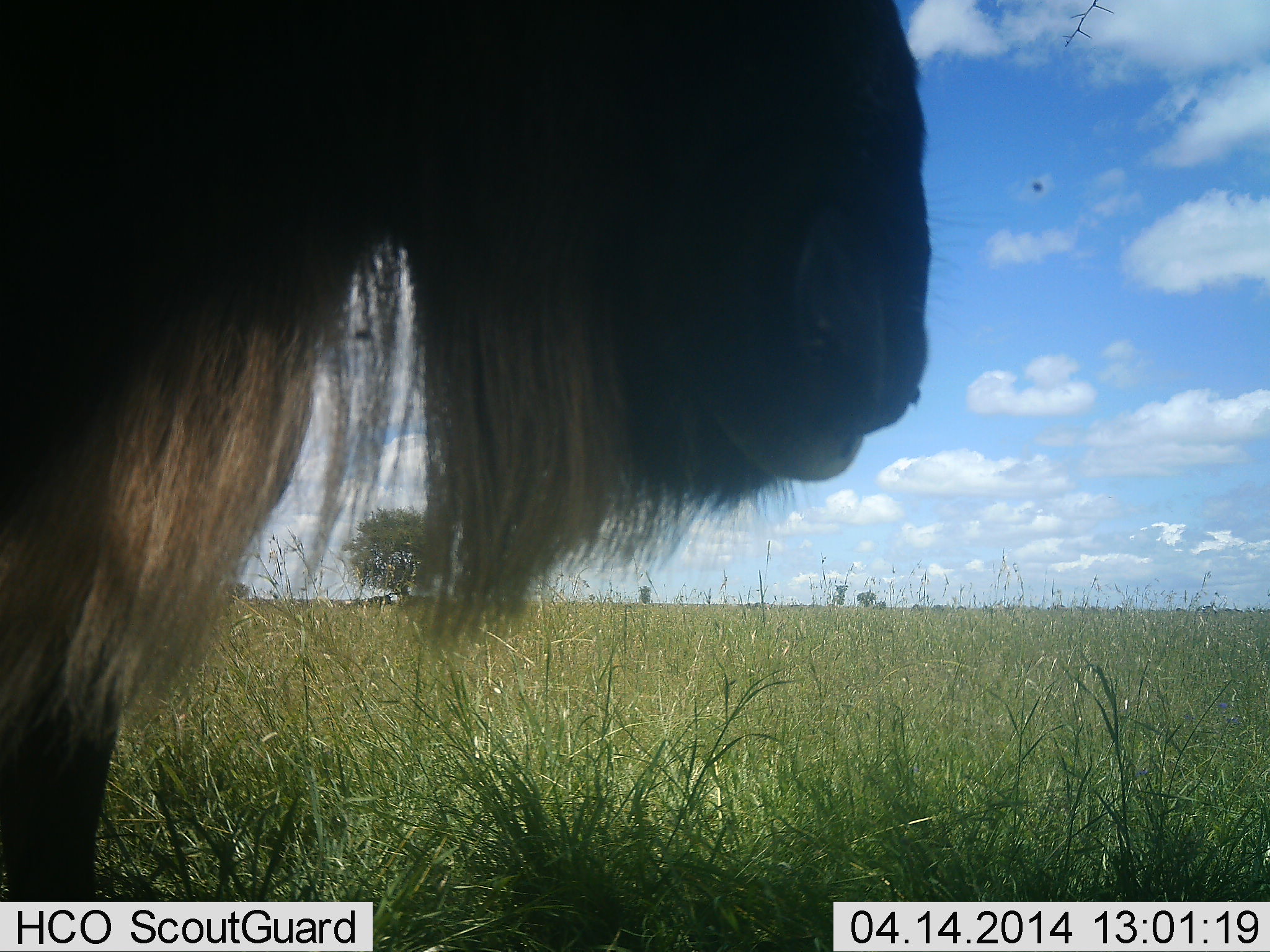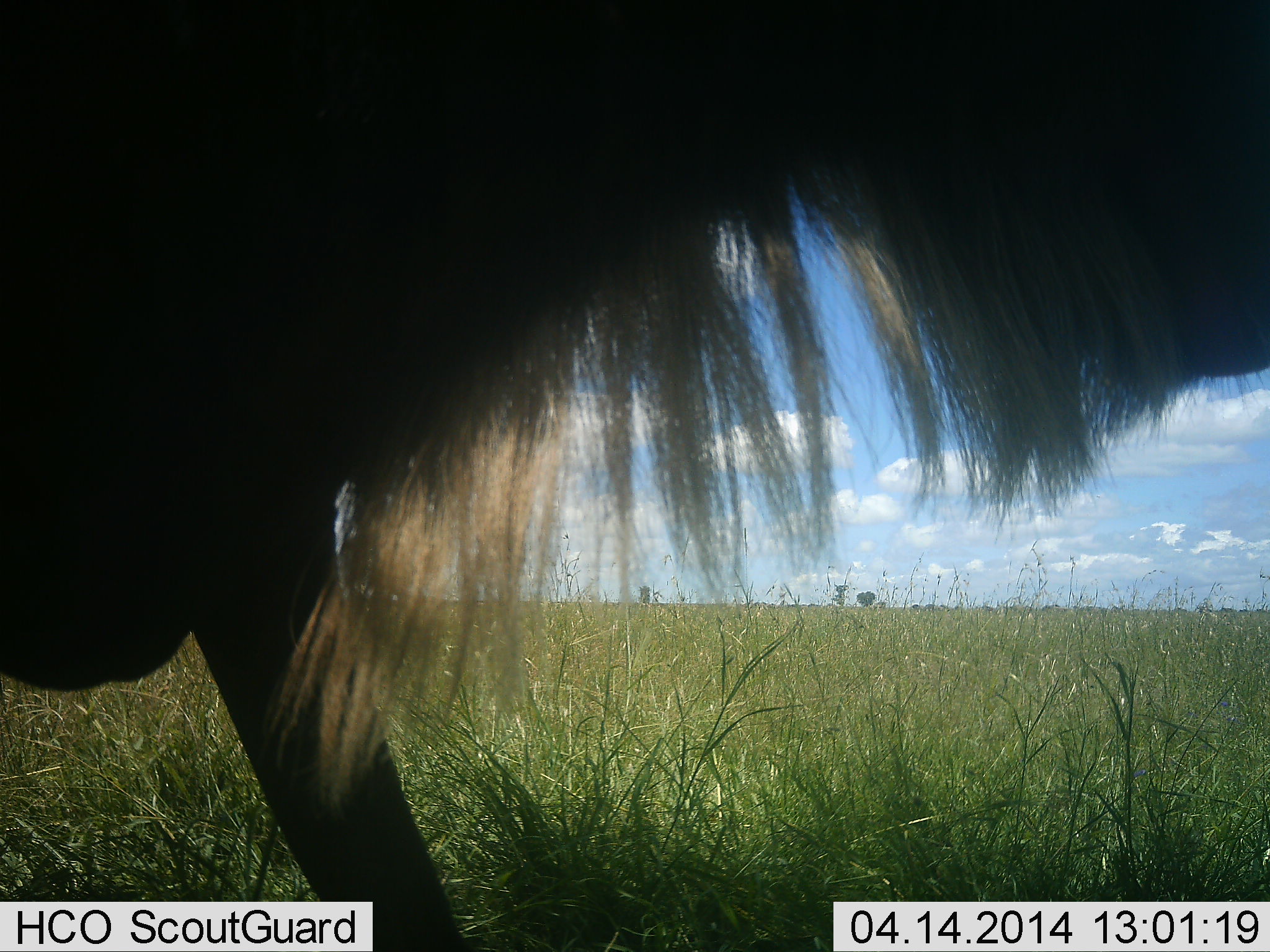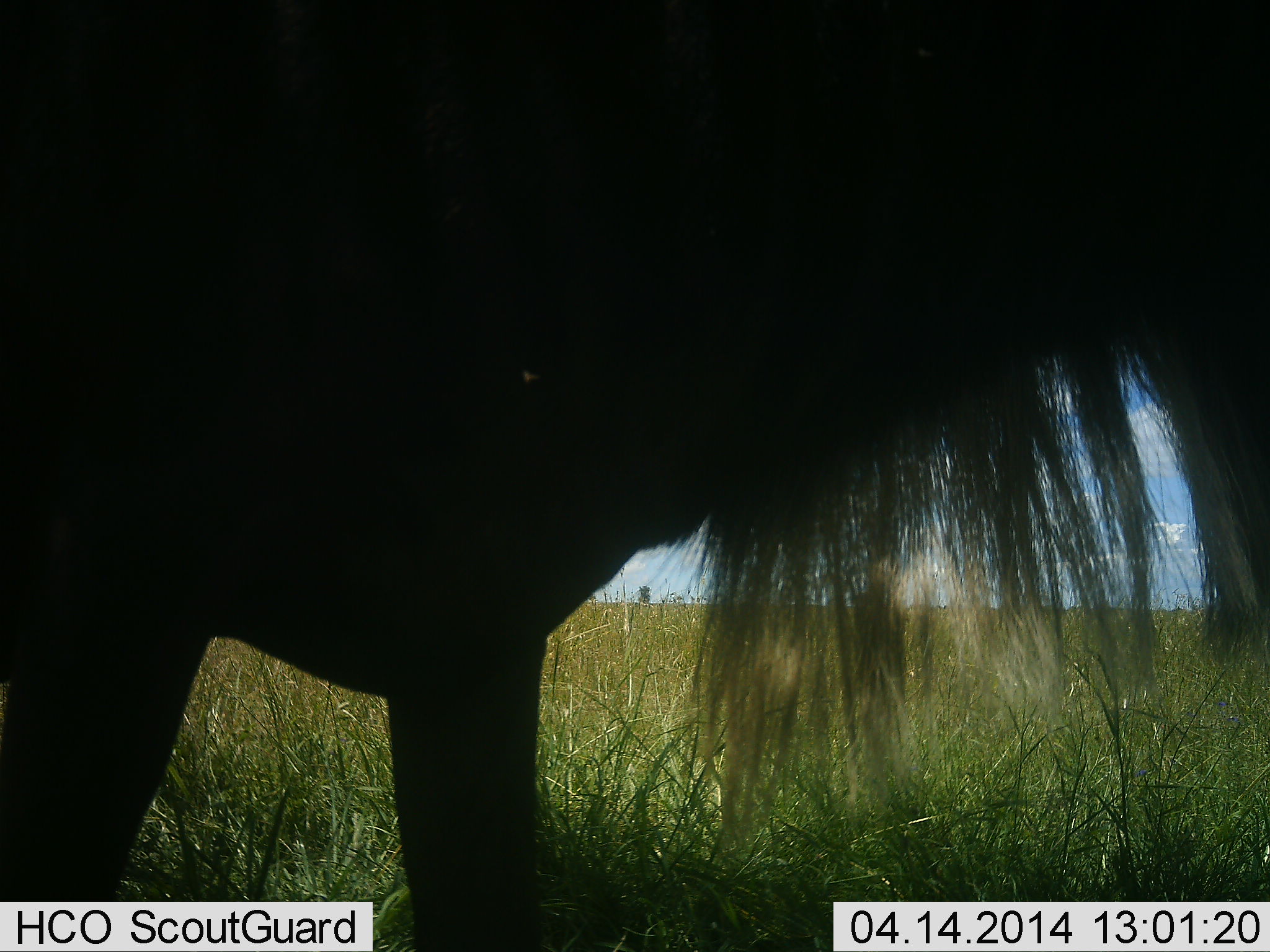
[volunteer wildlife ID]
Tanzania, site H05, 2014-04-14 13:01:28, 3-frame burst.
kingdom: Animalia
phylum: Chordata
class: Mammalia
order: Artiodactyla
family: Bovidae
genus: Connochaetes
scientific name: Connochaetes taurinus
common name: blue wildebeest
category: wildebeest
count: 1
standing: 20%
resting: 0%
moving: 80%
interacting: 10%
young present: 0%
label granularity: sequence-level